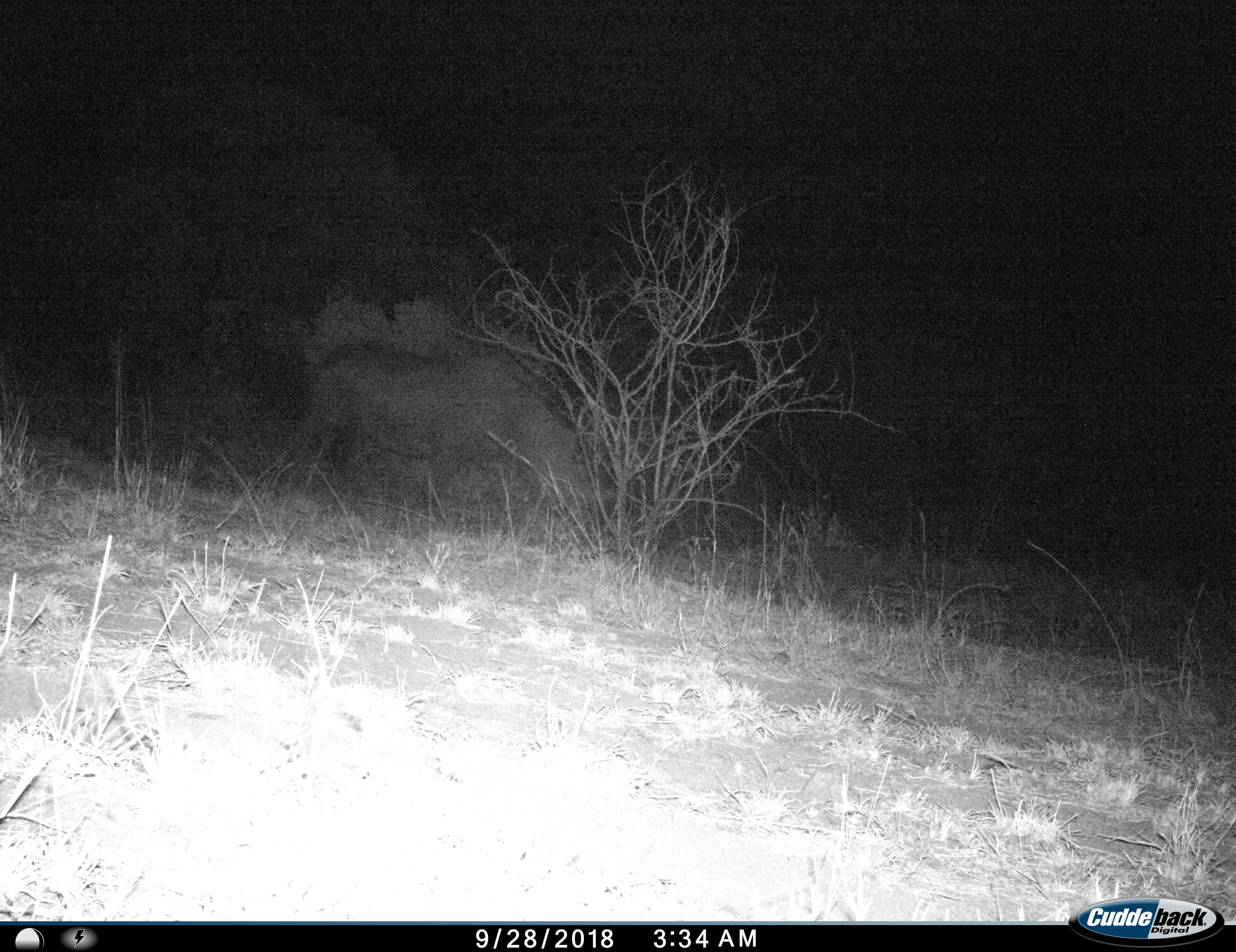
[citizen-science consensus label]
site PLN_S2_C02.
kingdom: Animalia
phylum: Chordata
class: Mammalia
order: Perissodactyla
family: Rhinocerotidae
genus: Ceratotherium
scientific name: Ceratotherium simum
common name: white rhinoceros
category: rhinoceroswhite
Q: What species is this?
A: Rhinoceroswhite (white rhinoceros) (Ceratotherium simum).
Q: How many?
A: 1.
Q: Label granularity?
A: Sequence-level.